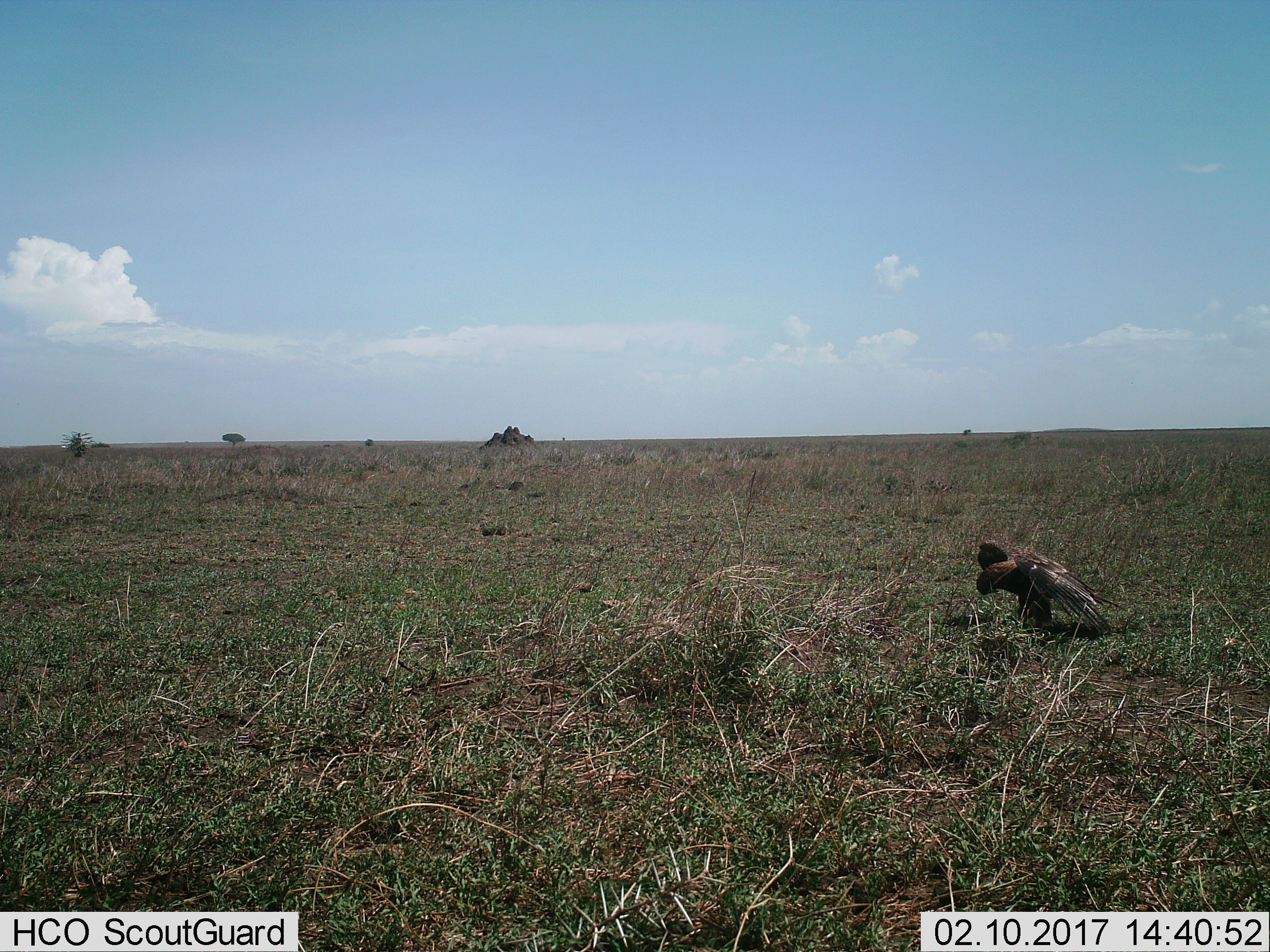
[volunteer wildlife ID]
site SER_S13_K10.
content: unidentified animal